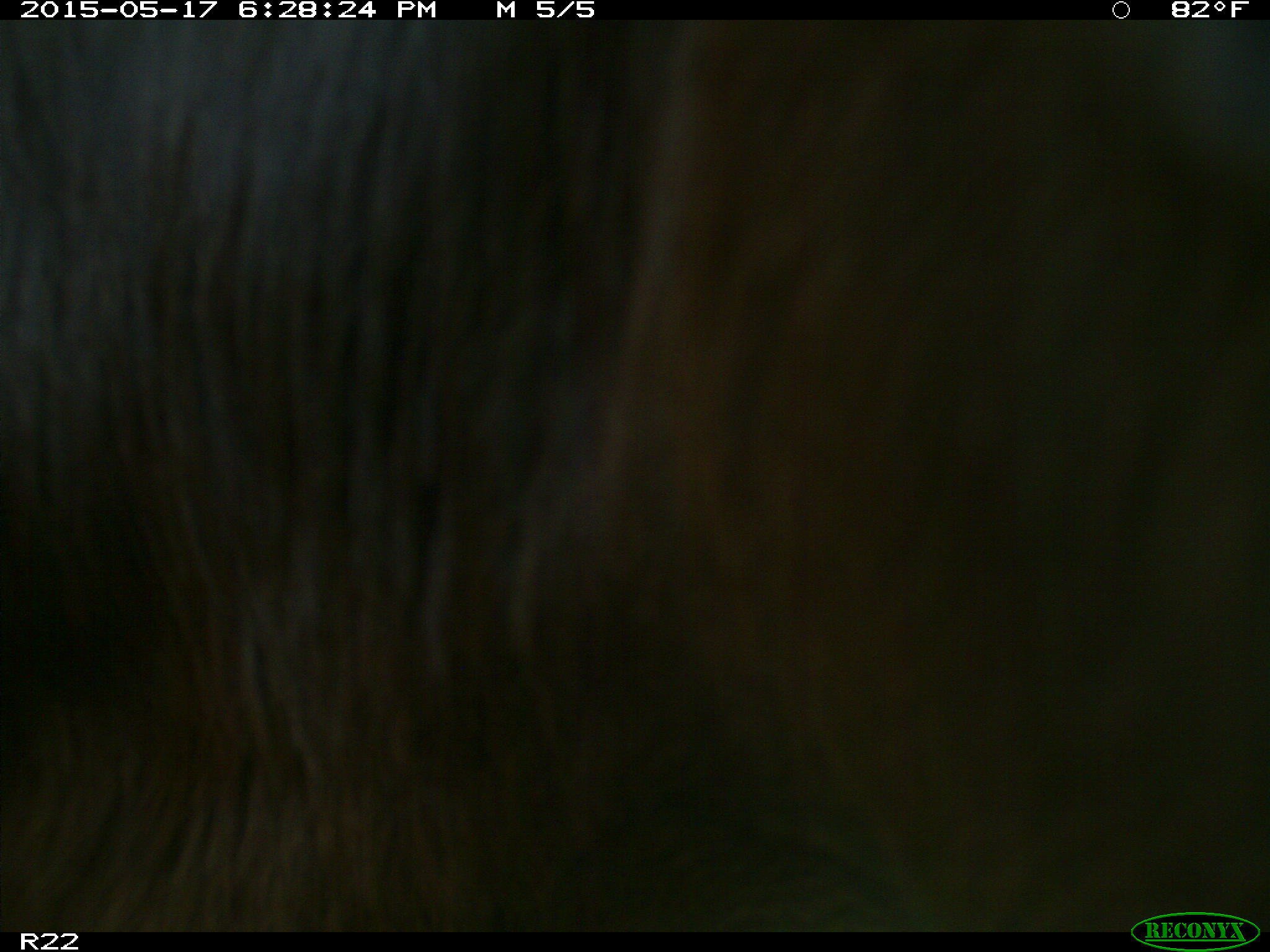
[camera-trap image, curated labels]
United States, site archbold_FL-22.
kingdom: Animalia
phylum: Chordata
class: Mammalia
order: Artiodactyla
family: Bovidae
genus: Bos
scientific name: Bos taurus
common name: domestic cow